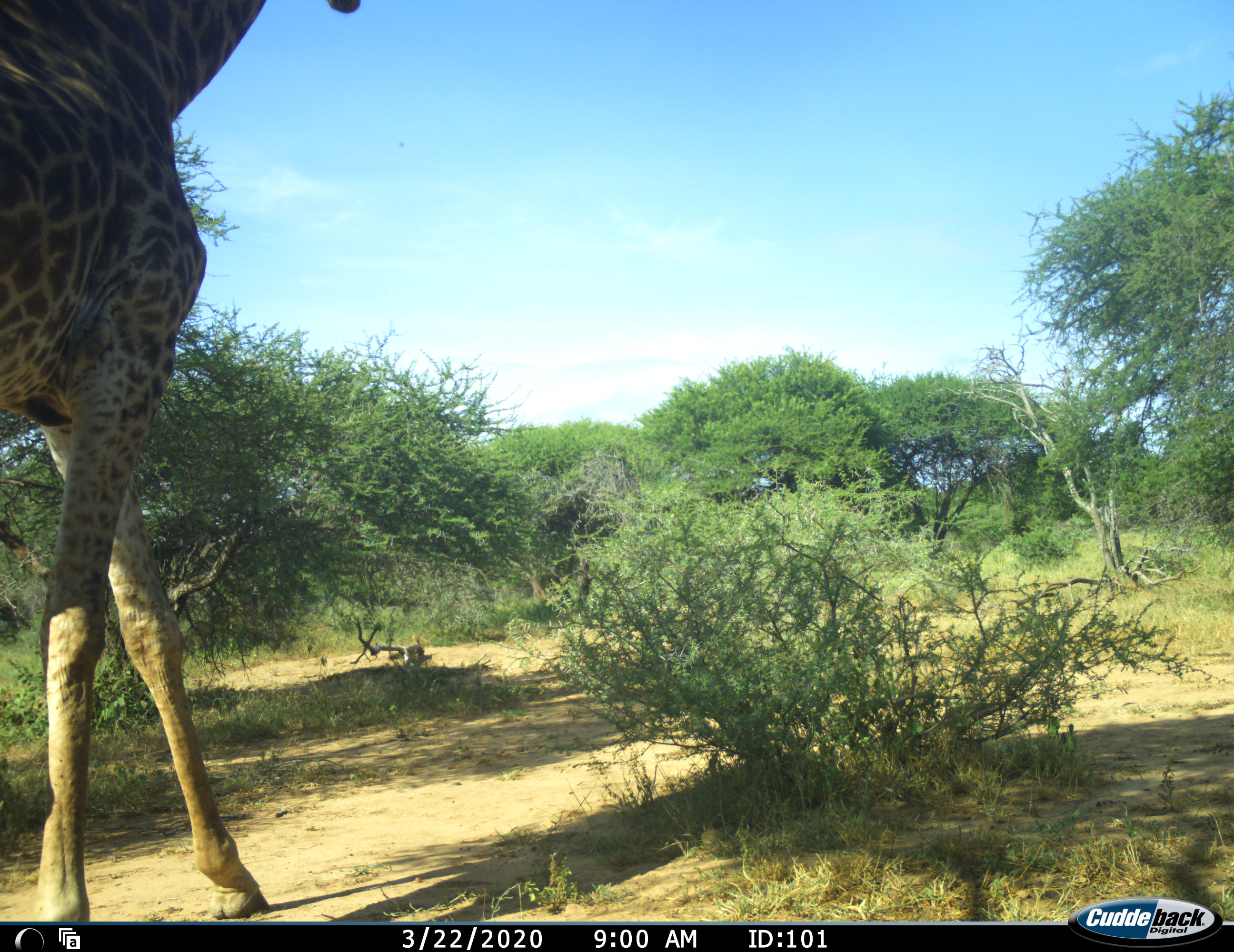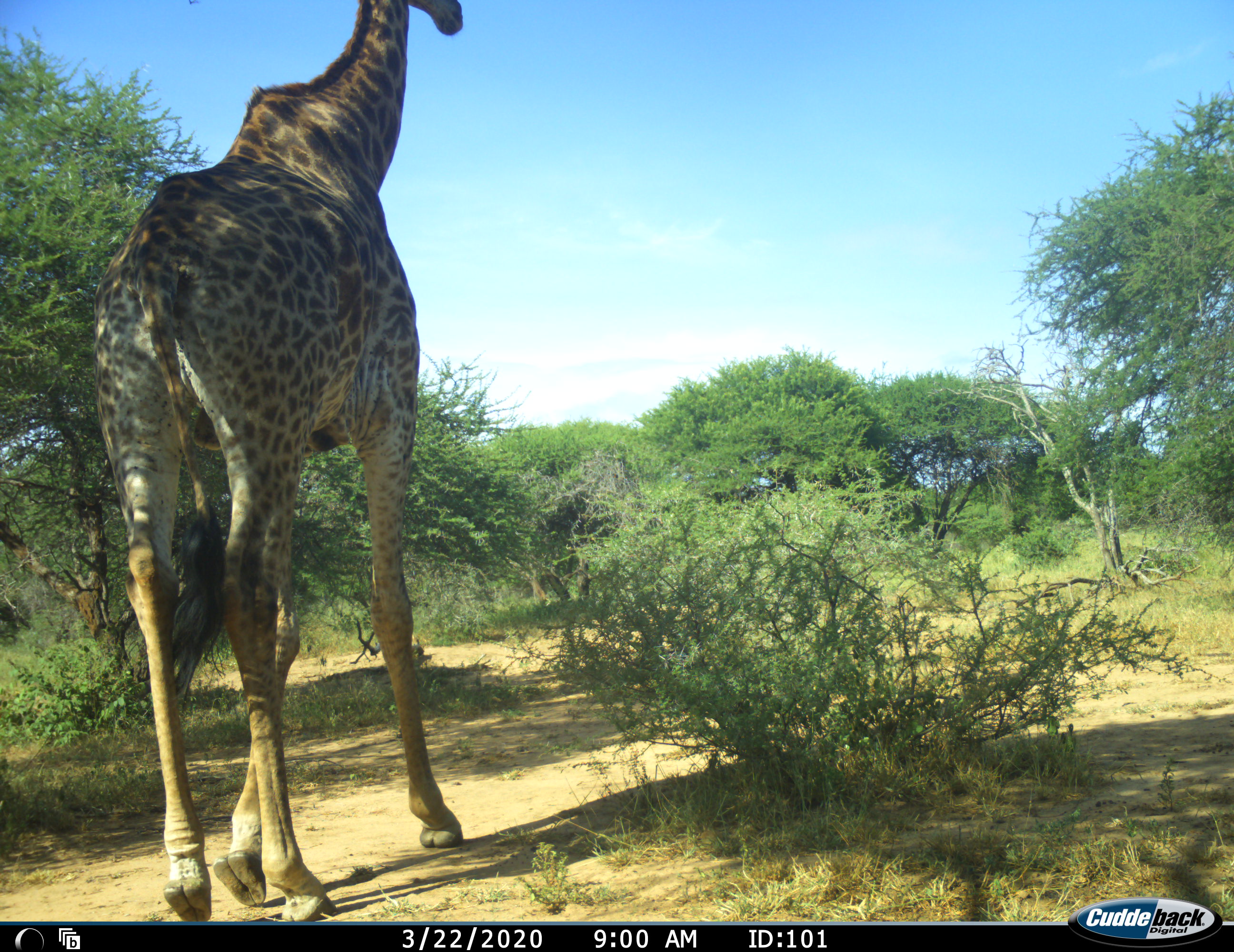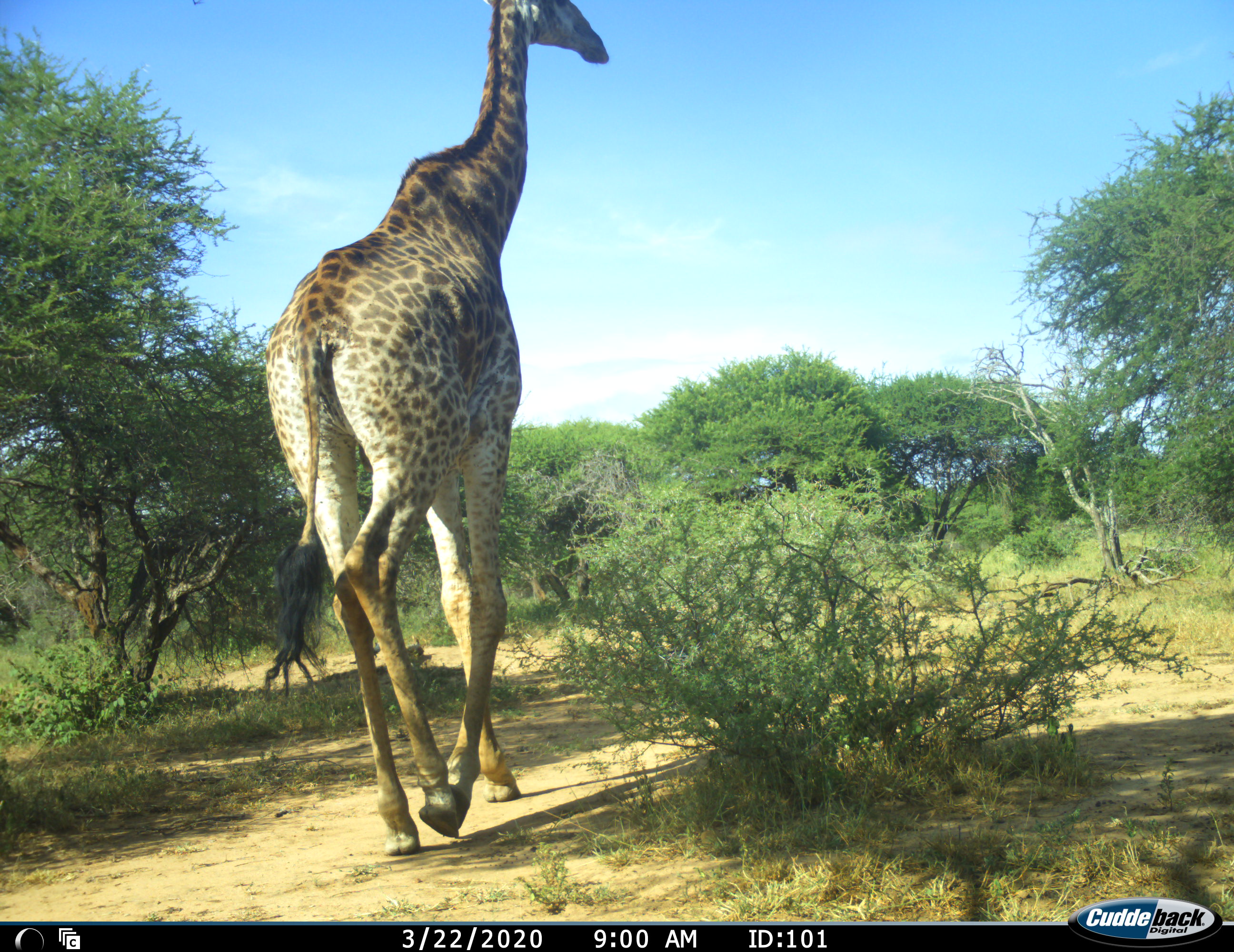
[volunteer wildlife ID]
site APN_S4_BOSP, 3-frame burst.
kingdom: Animalia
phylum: Chordata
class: Mammalia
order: Artiodactyla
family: Giraffidae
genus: Giraffa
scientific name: Giraffa camelopardalis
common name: giraffe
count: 1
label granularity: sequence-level